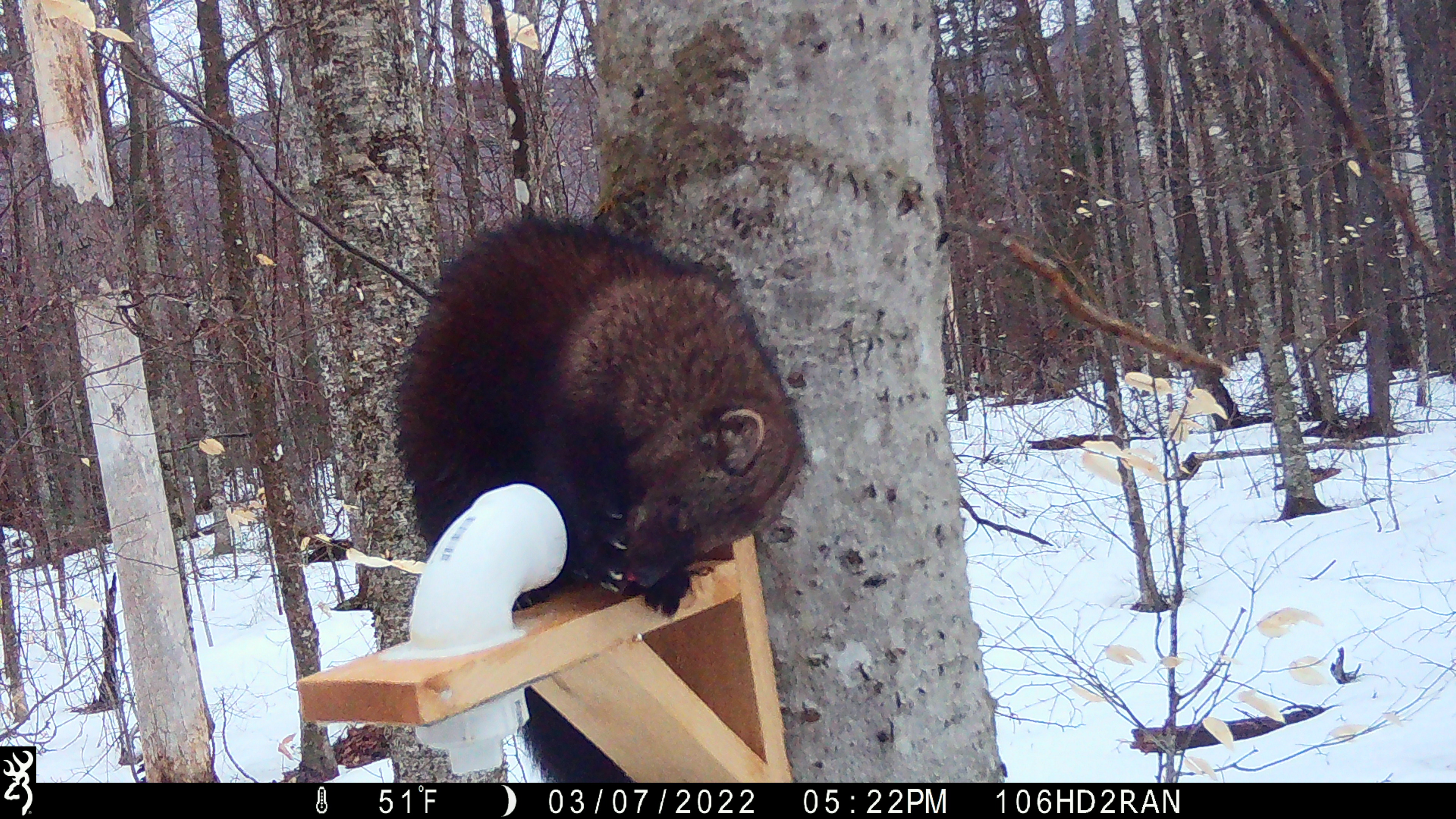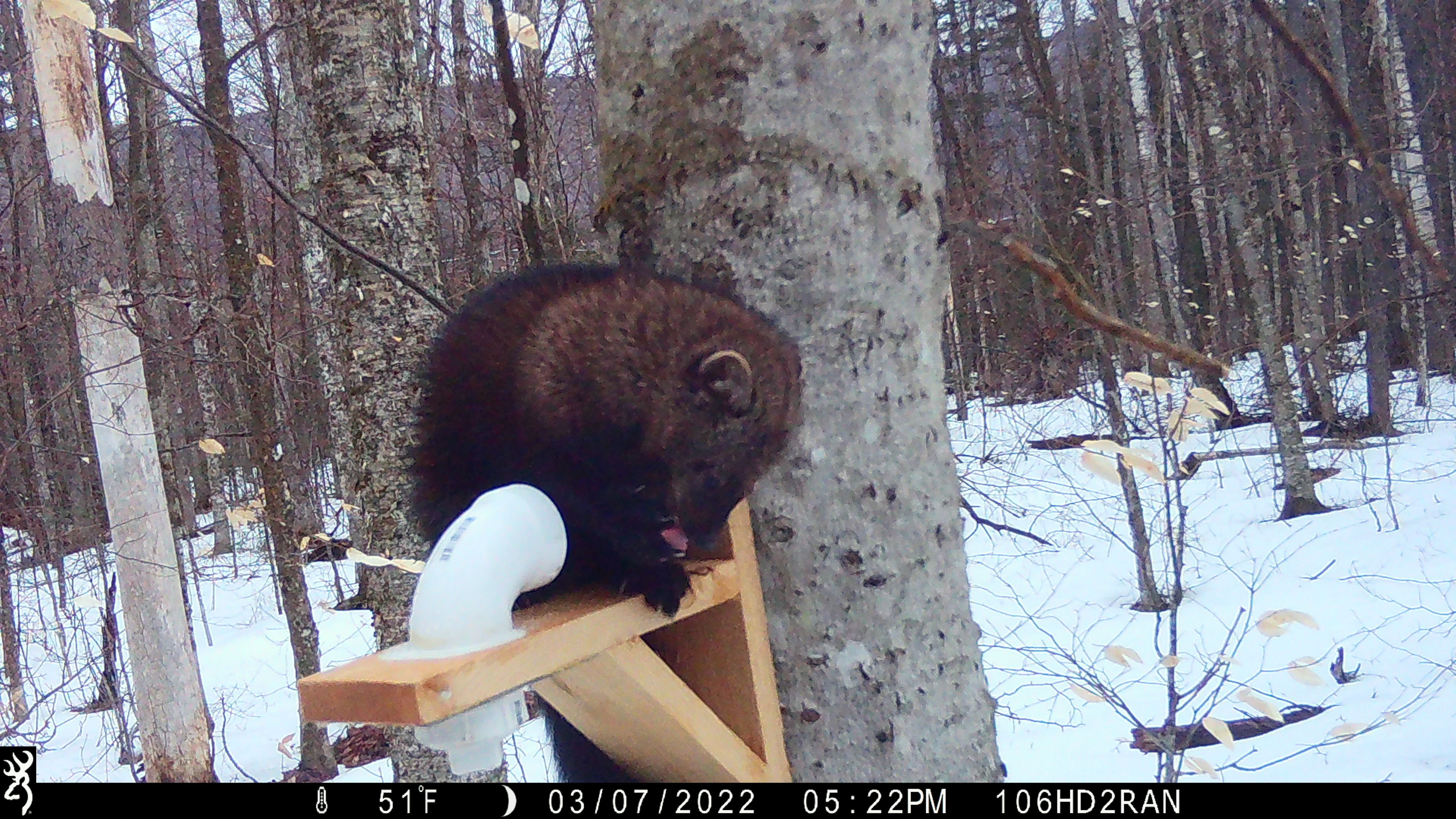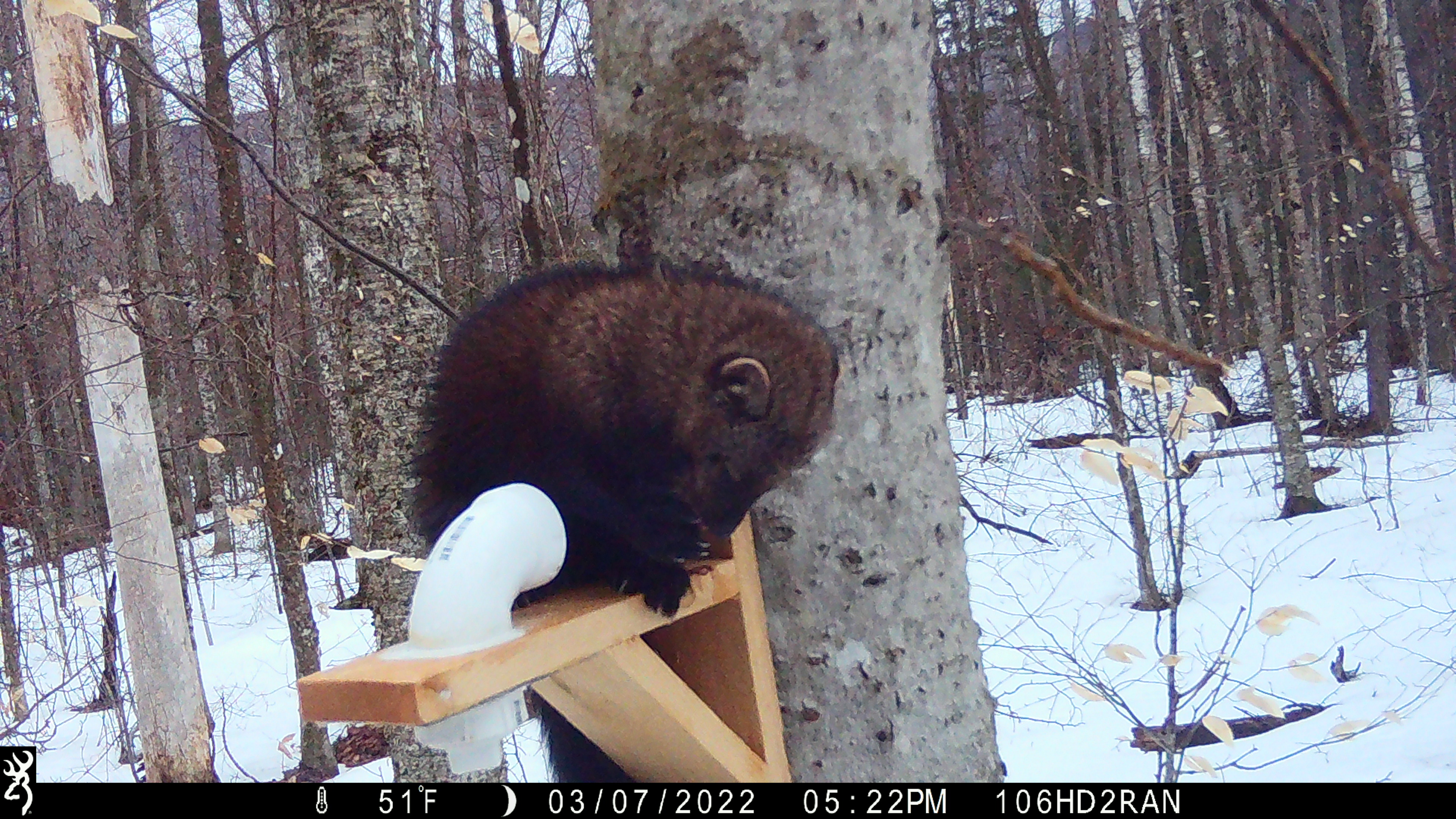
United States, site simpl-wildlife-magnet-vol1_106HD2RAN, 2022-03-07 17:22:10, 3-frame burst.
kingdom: Animalia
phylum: Chordata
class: Mammalia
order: Carnivora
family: Mustelidae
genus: Pekania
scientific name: Pekania pennanti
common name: fisher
Fisher (Pekania pennanti).